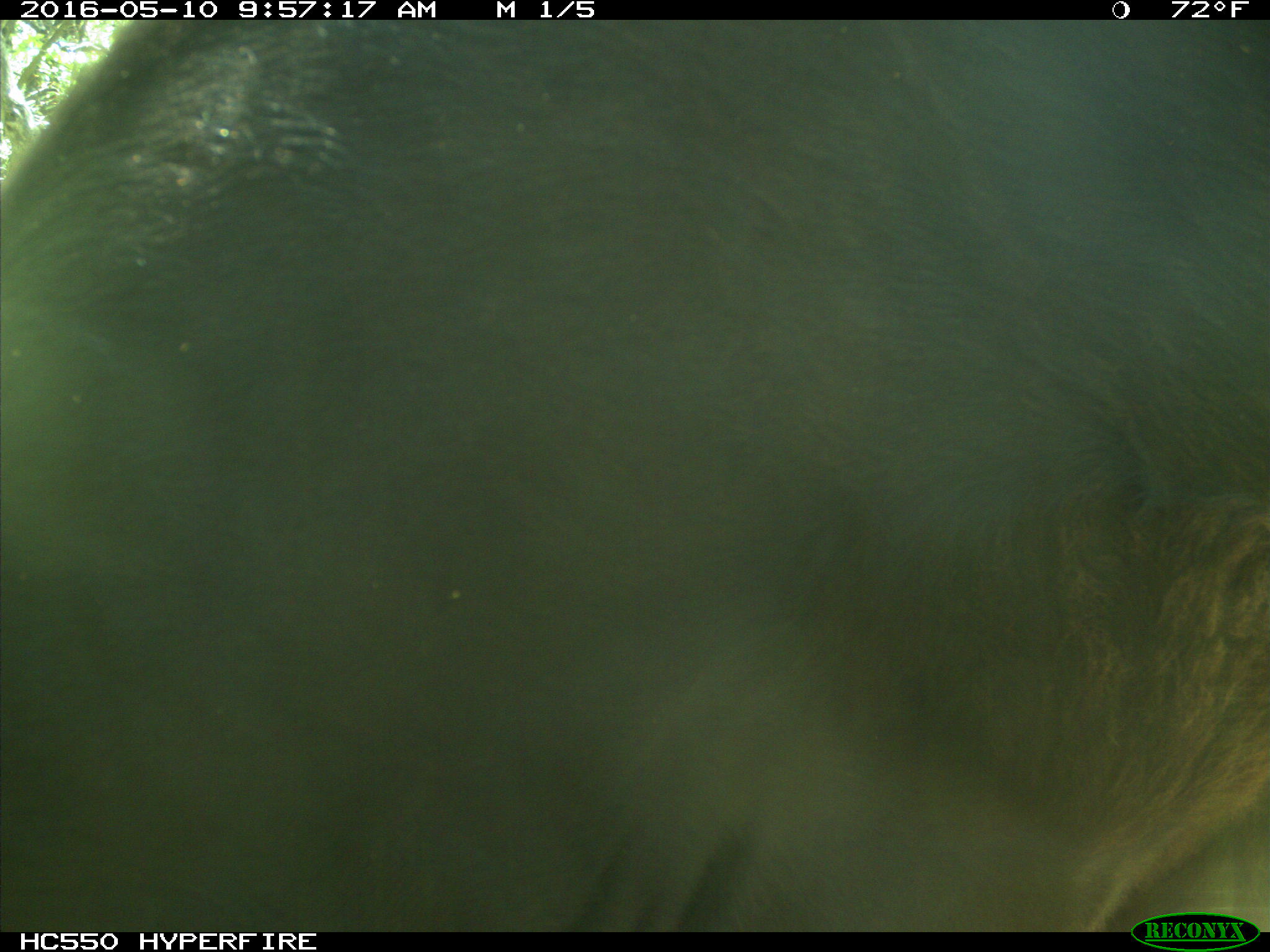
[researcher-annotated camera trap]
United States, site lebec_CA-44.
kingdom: Animalia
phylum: Chordata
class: Mammalia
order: Artiodactyla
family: Bovidae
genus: Bos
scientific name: Bos taurus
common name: domestic cow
Bos taurus (domestic cow).